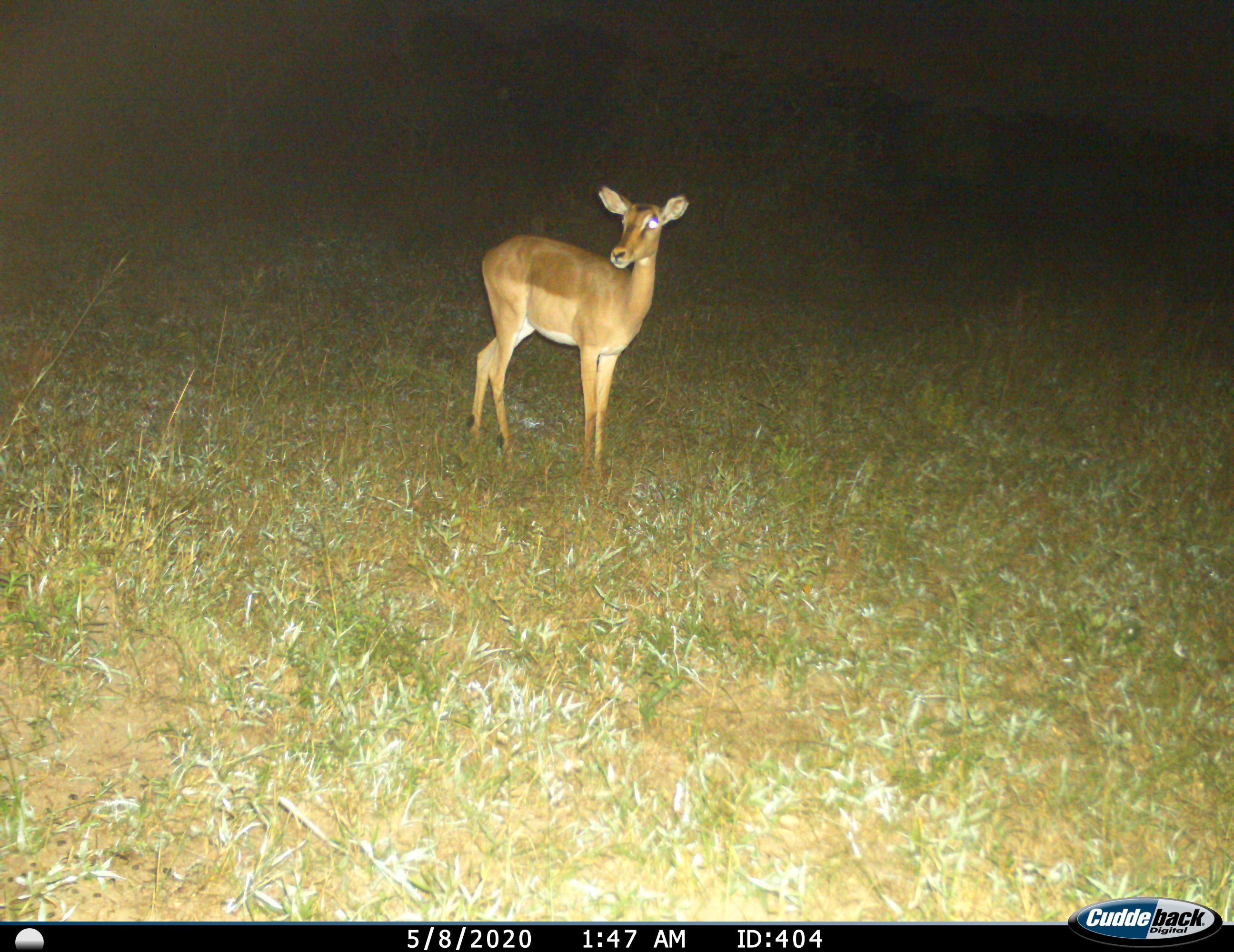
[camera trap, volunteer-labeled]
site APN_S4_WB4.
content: unidentified animal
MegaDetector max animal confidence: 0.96